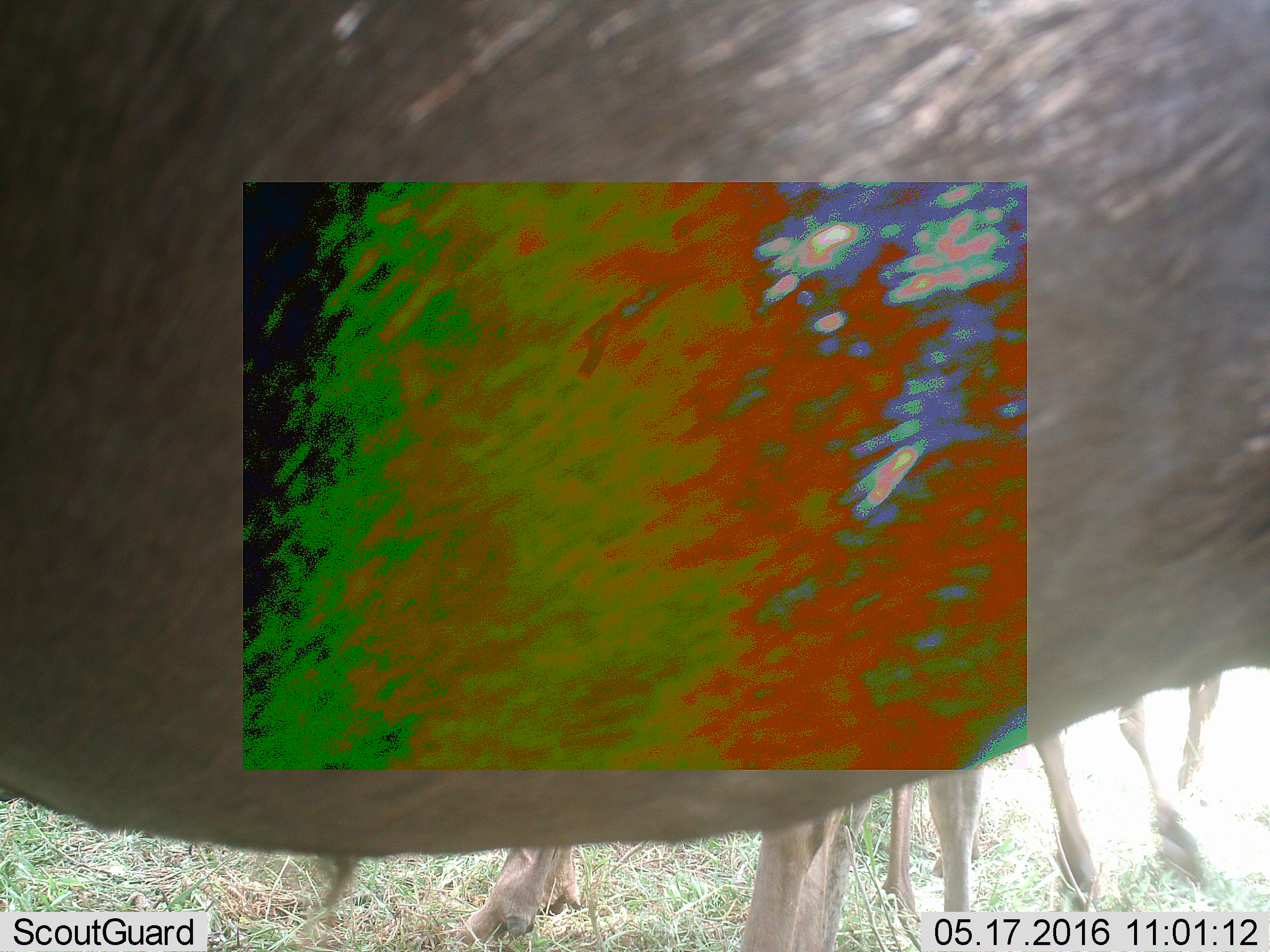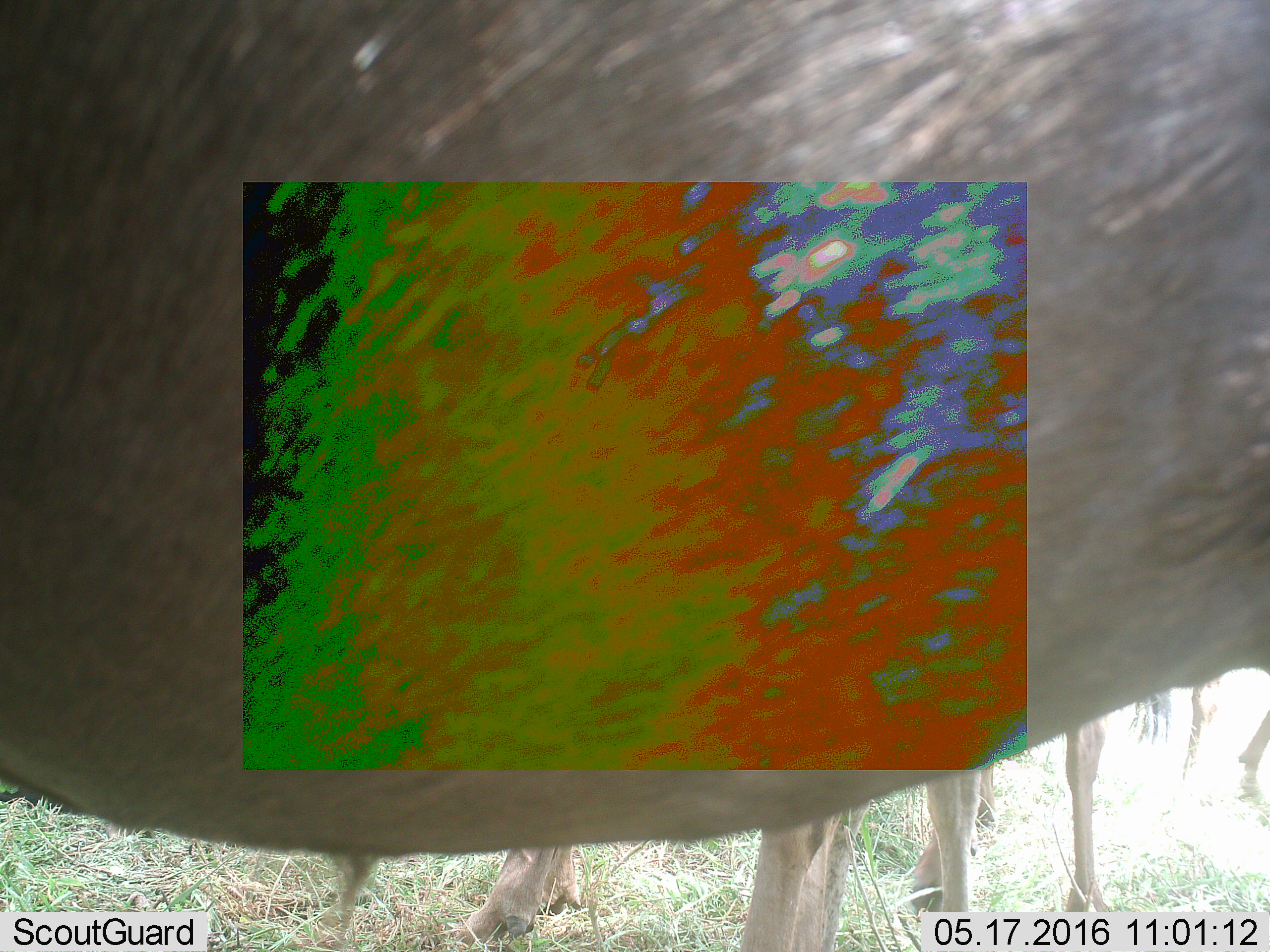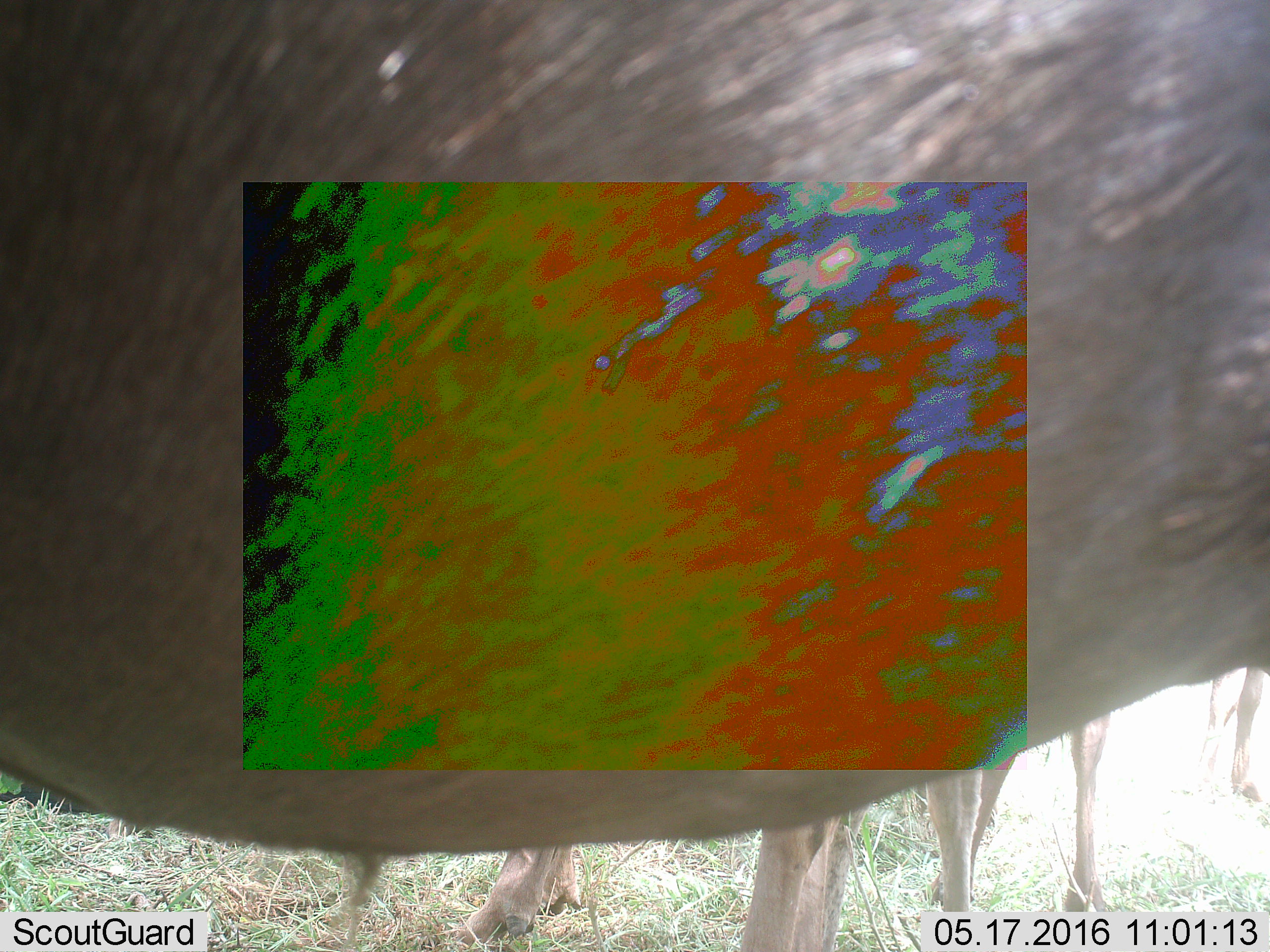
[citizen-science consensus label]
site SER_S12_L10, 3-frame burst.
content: unidentified animal